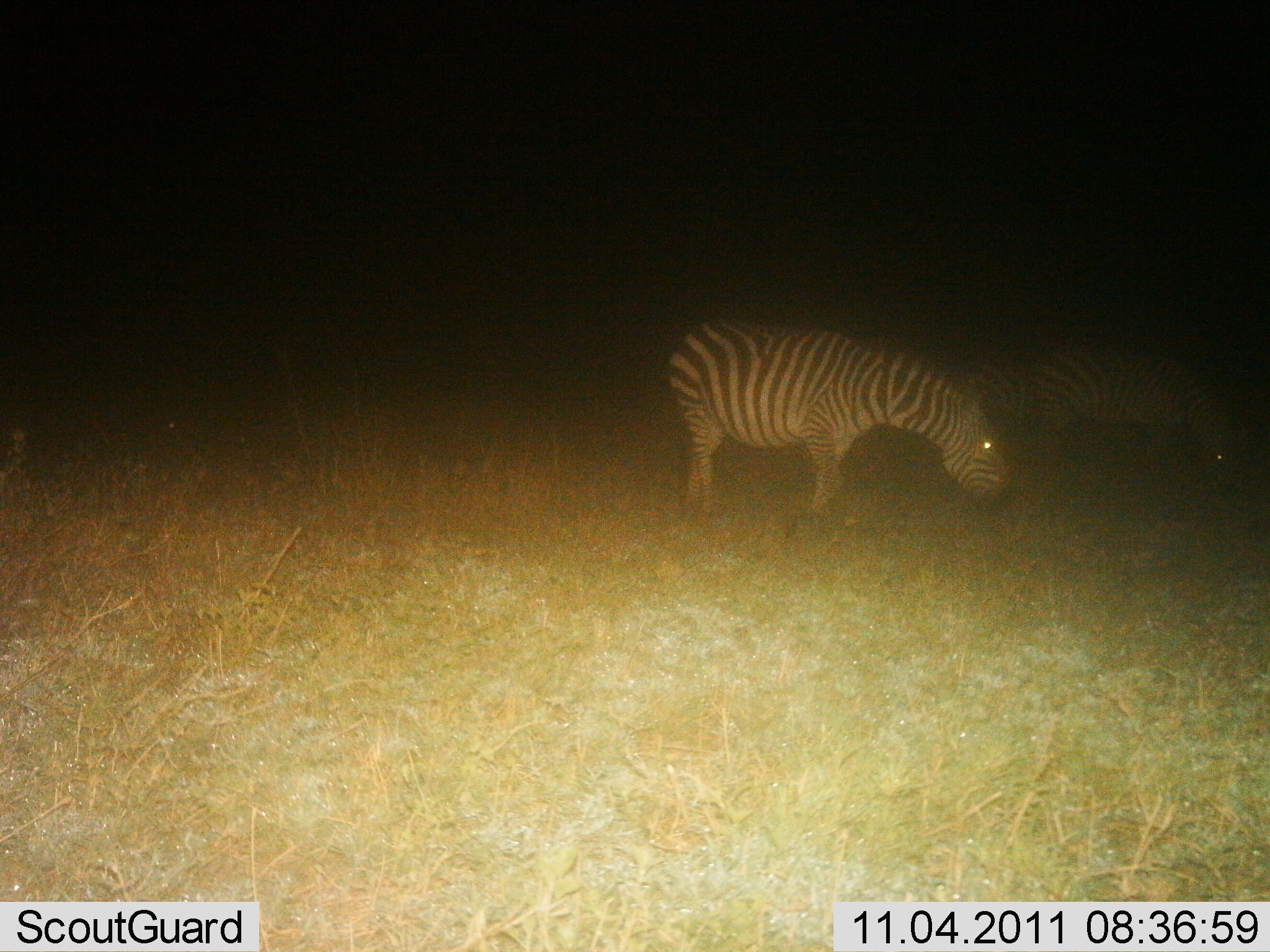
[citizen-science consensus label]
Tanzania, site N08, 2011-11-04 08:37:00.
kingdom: Animalia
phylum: Chordata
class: Mammalia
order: Perissodactyla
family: Equidae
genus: Equus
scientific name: Equus quagga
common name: plains zebra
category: zebra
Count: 3.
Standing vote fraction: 14%.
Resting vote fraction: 0%.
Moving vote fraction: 0%.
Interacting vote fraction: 0%.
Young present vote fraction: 0%.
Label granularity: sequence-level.